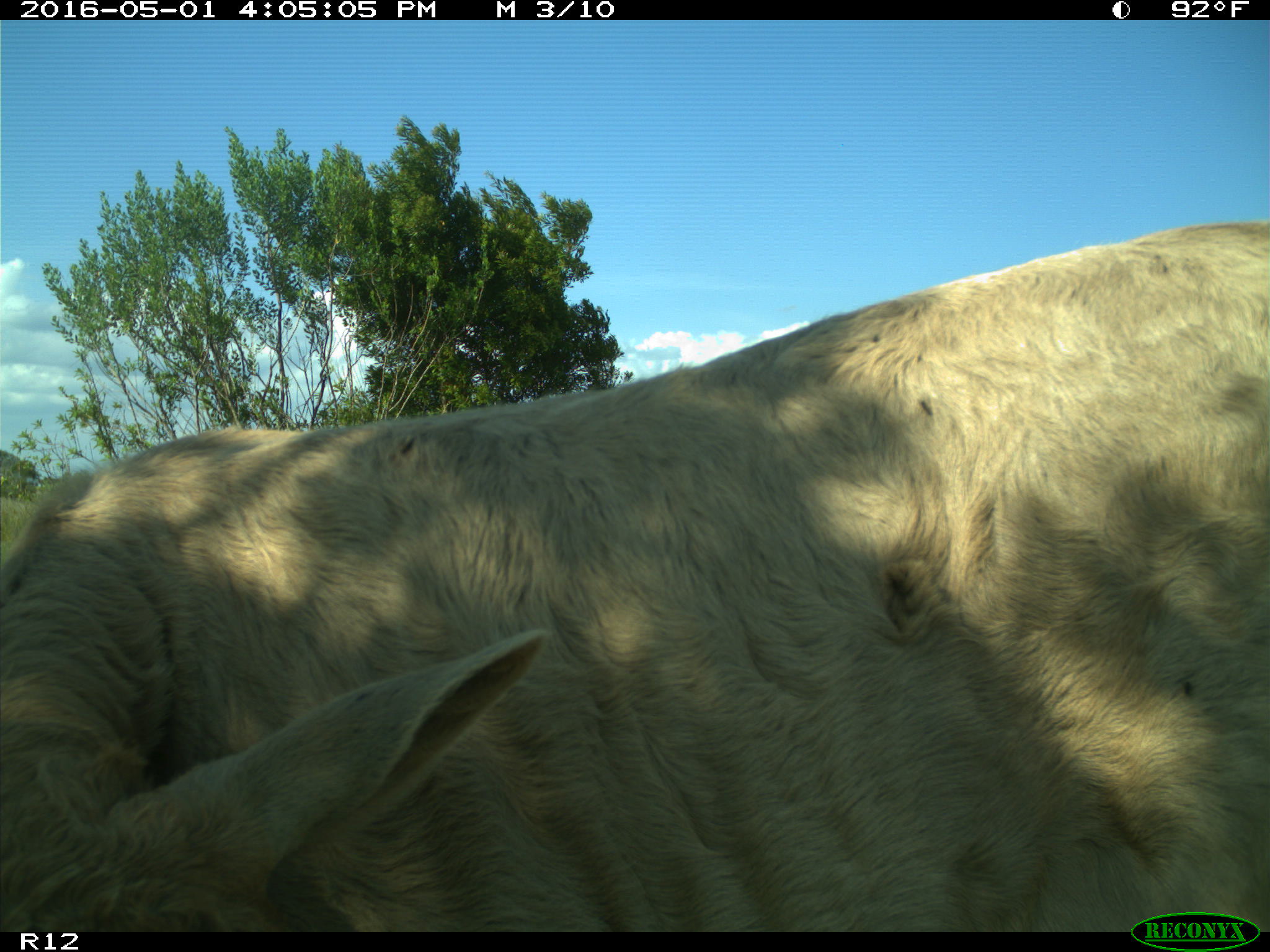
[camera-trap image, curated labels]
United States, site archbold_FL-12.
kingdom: Animalia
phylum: Chordata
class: Mammalia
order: Artiodactyla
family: Bovidae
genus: Bos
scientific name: Bos taurus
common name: domestic cow